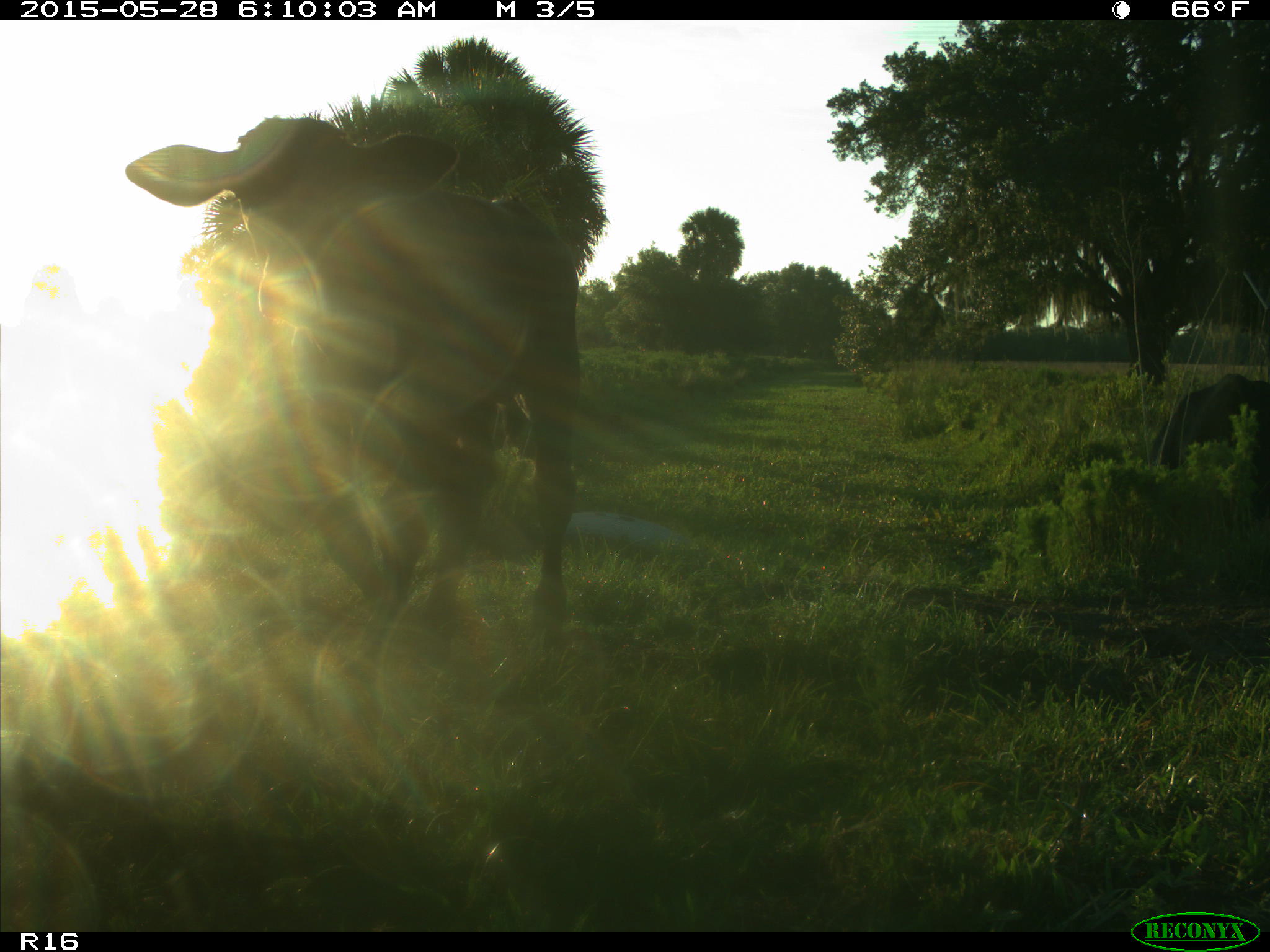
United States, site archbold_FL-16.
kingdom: Animalia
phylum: Chordata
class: Mammalia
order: Artiodactyla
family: Bovidae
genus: Bos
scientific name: Bos taurus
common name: domestic cow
Bos taurus (domestic cow).